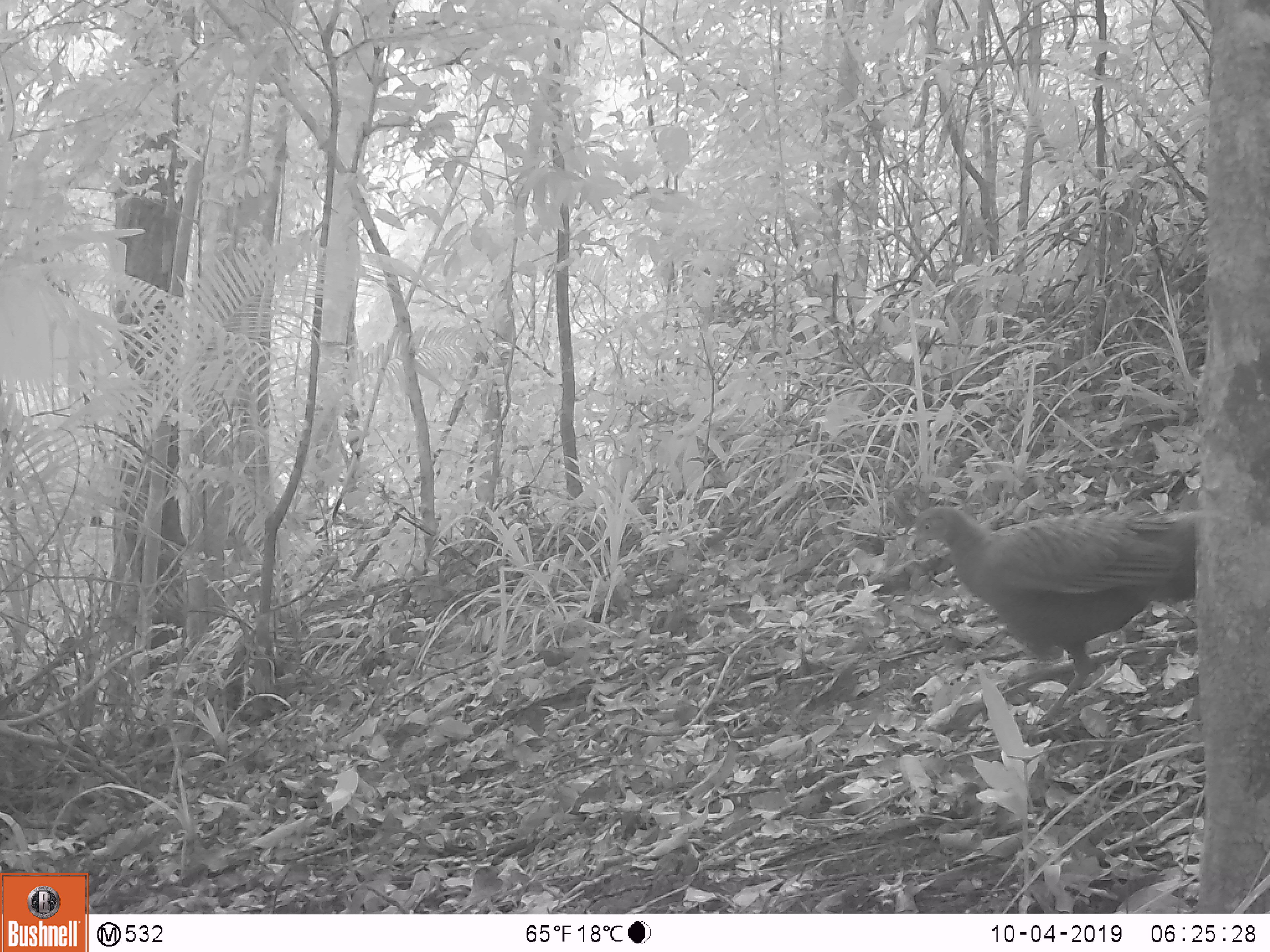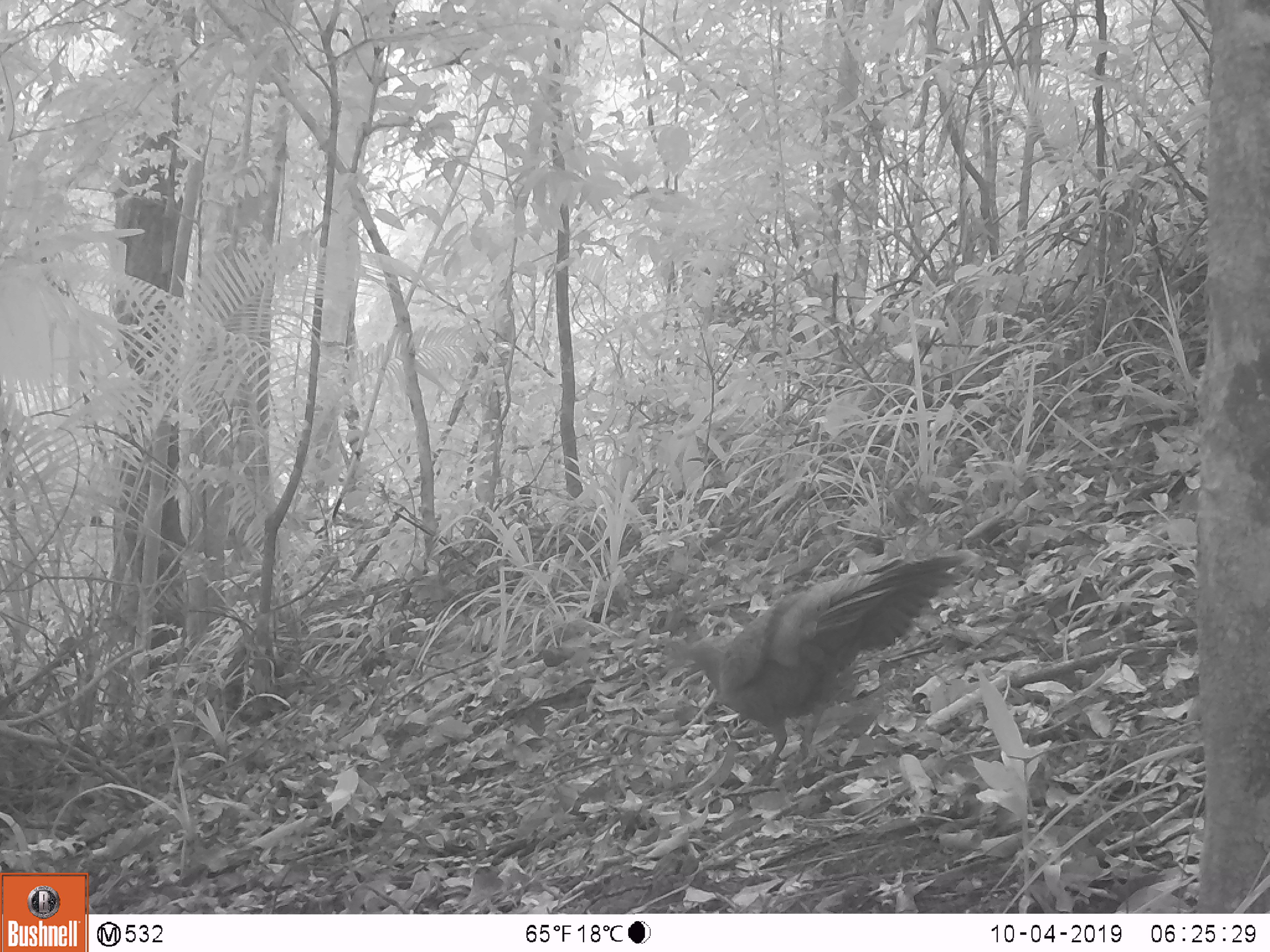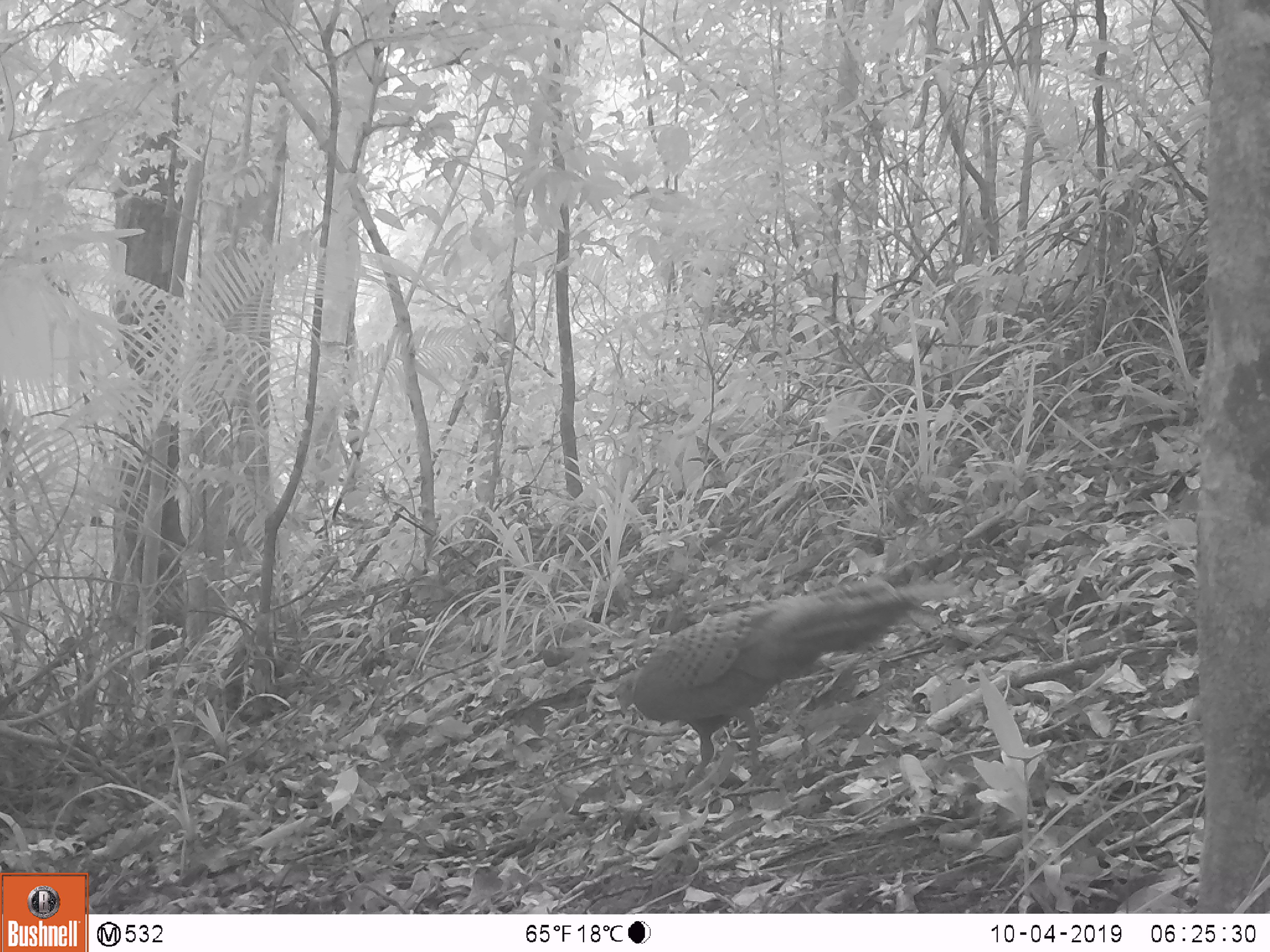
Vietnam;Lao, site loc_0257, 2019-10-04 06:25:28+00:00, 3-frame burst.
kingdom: Animalia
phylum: Chordata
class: Aves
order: Galliformes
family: Phasianidae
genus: Polyplectron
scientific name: Polyplectron bicalcaratum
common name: gray peacock-pheasant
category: grey peacock pheasant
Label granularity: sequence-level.